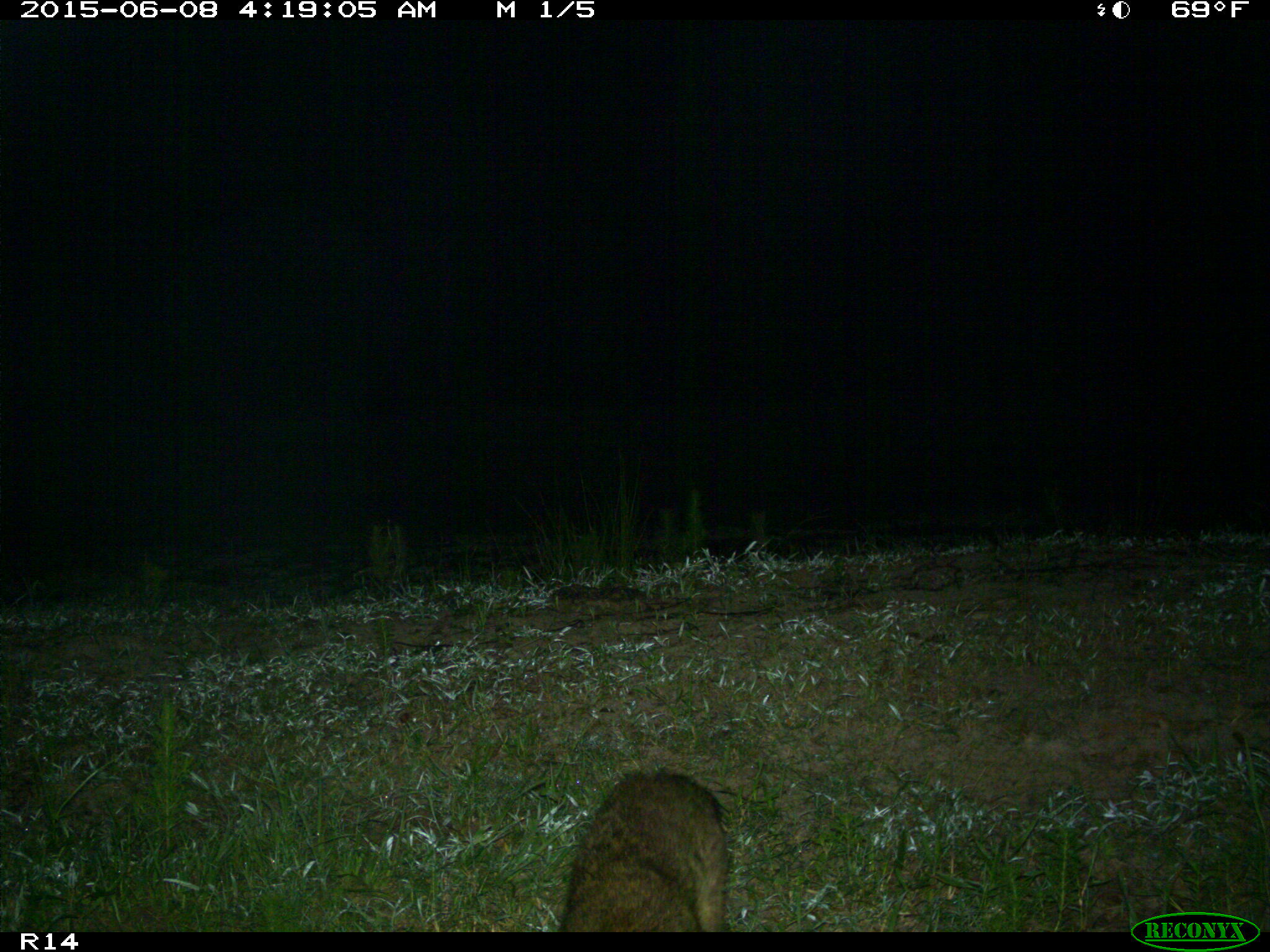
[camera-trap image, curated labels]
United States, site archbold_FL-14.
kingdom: Animalia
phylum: Chordata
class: Mammalia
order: Carnivora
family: Procyonidae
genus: Procyon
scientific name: Procyon lotor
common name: common raccoon